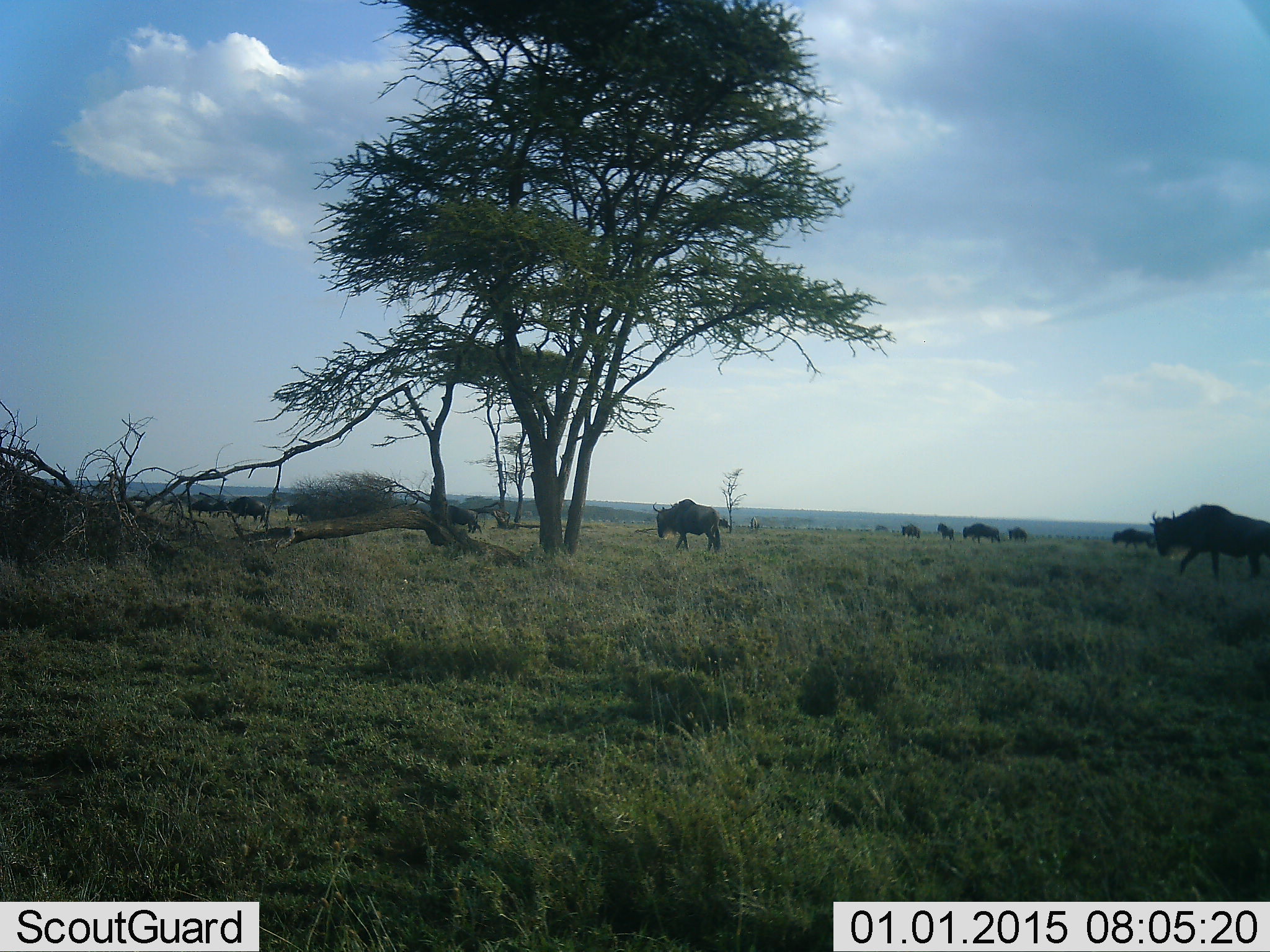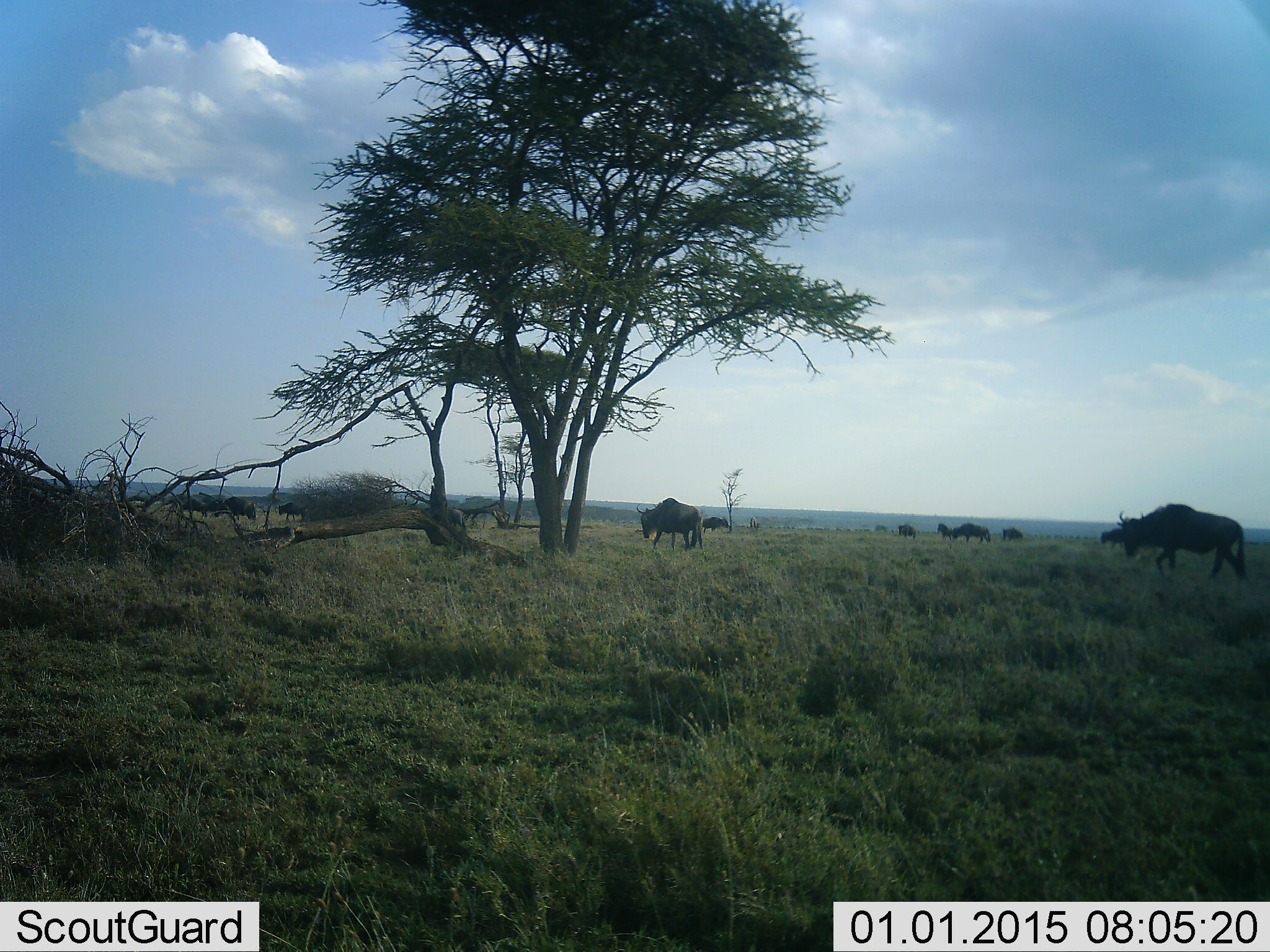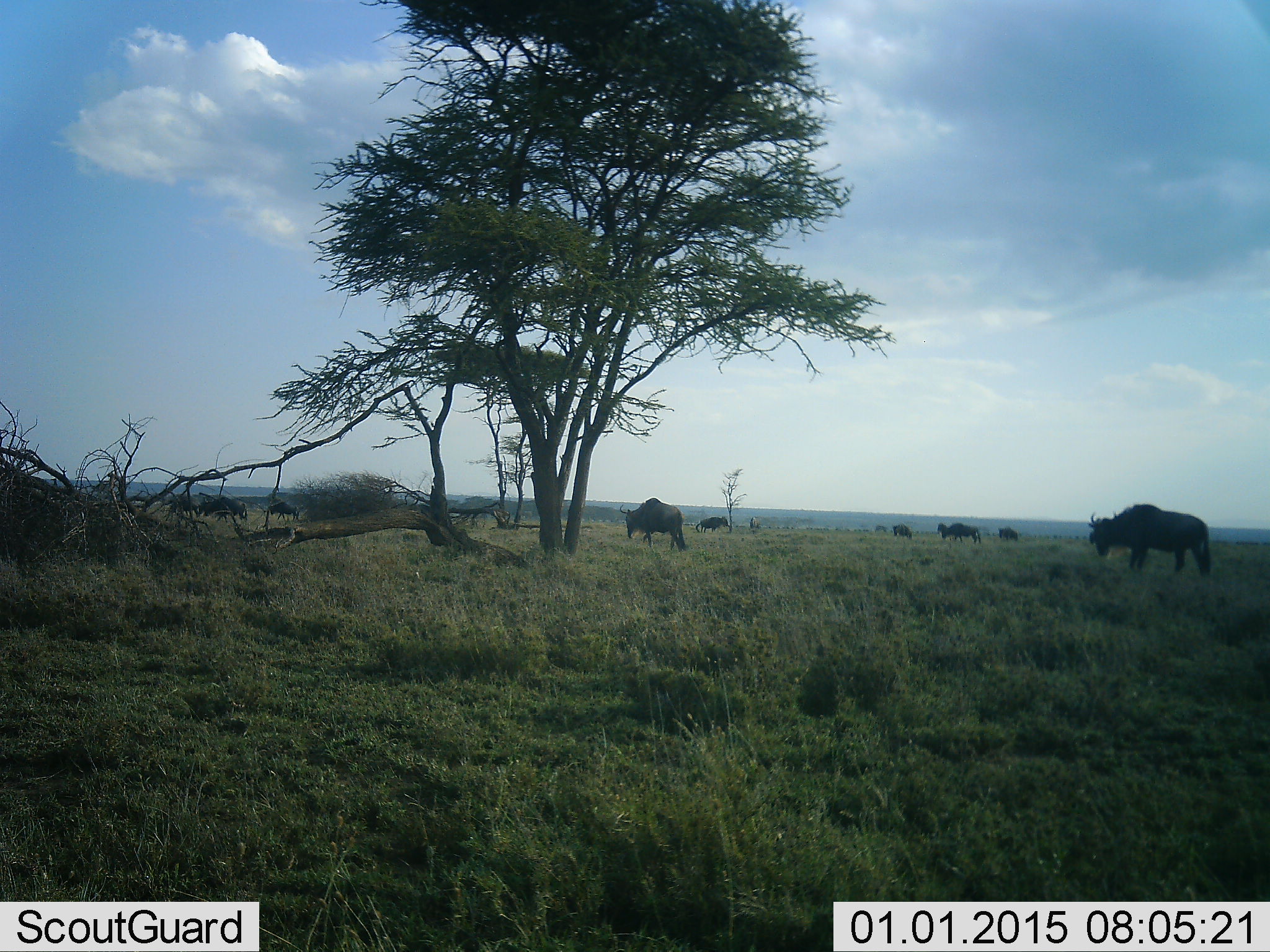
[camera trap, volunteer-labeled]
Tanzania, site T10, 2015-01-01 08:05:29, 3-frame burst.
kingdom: Animalia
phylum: Chordata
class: Mammalia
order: Artiodactyla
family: Bovidae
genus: Connochaetes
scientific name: Connochaetes taurinus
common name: blue wildebeest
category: wildebeest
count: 11-50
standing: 30%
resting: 0%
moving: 100%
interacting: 0%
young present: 0%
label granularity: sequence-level